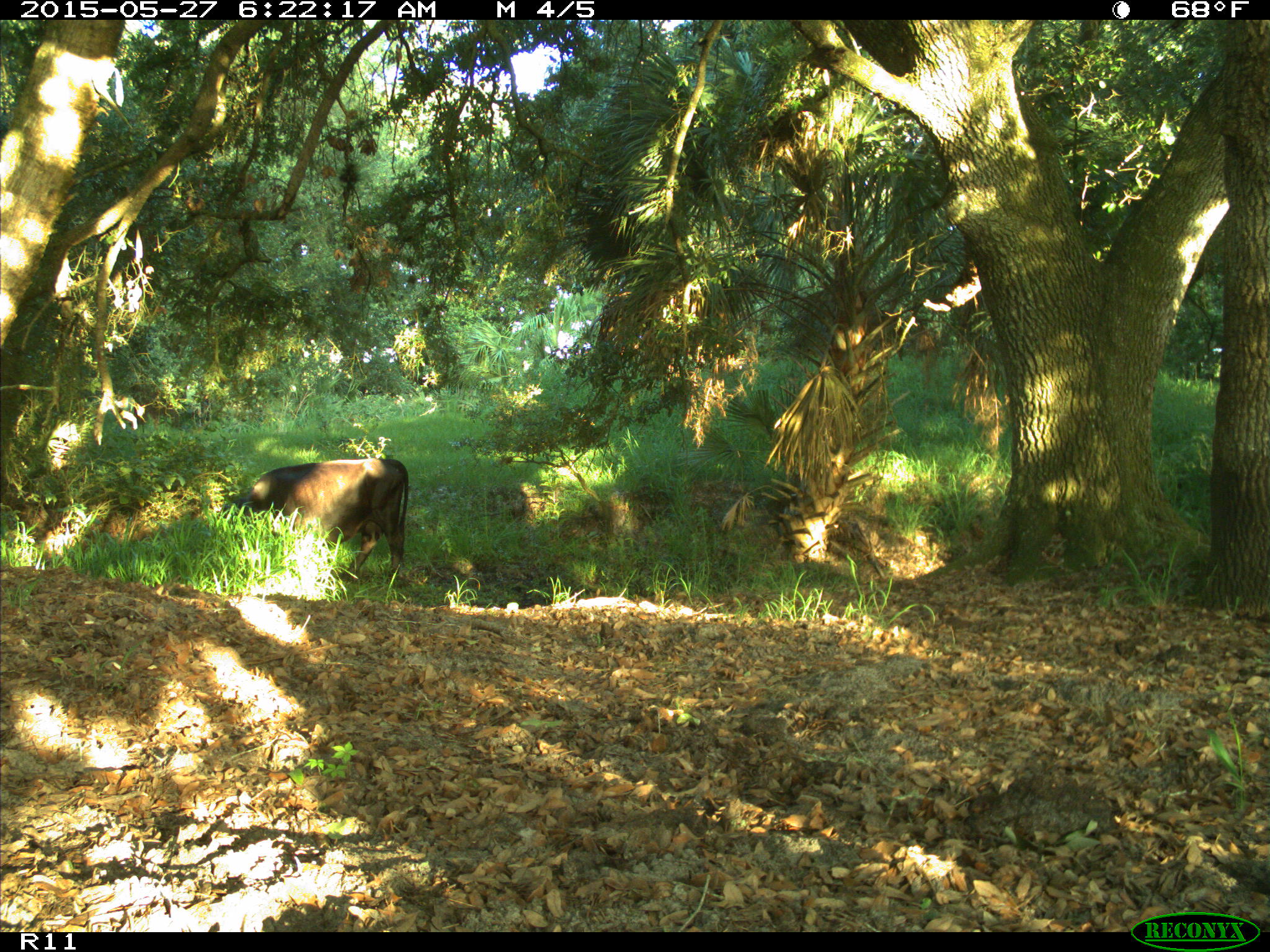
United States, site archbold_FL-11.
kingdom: Animalia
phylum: Chordata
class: Mammalia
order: Artiodactyla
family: Bovidae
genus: Bos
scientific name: Bos taurus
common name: domestic cow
Bos taurus (domestic cow).